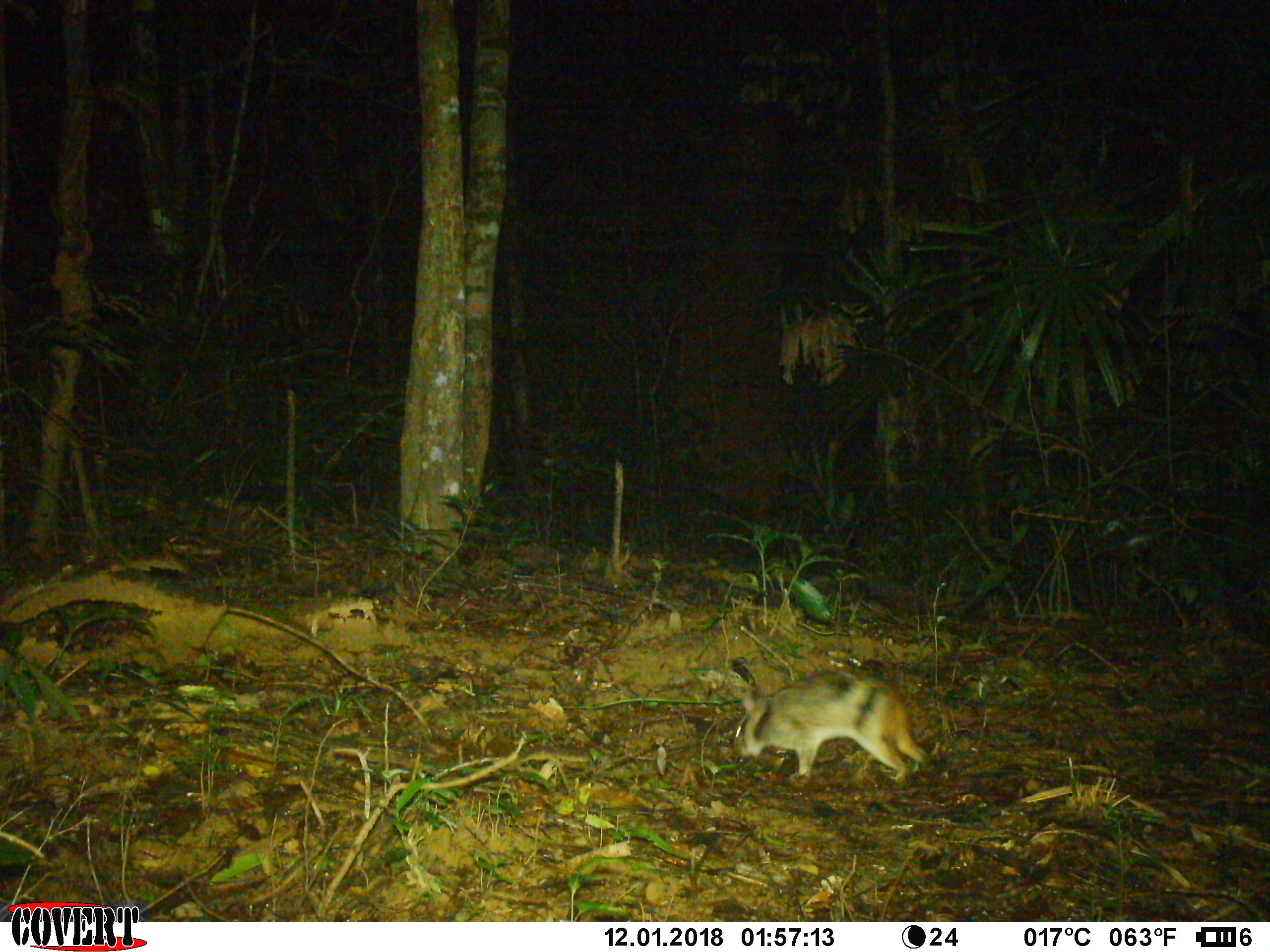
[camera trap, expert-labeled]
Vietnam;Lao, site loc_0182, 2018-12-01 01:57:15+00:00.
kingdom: Animalia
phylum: Chordata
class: Mammalia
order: Lagomorpha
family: Leporidae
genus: Nesolagus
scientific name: Nesolagus timminsi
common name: annamite striped rabbit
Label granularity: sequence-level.